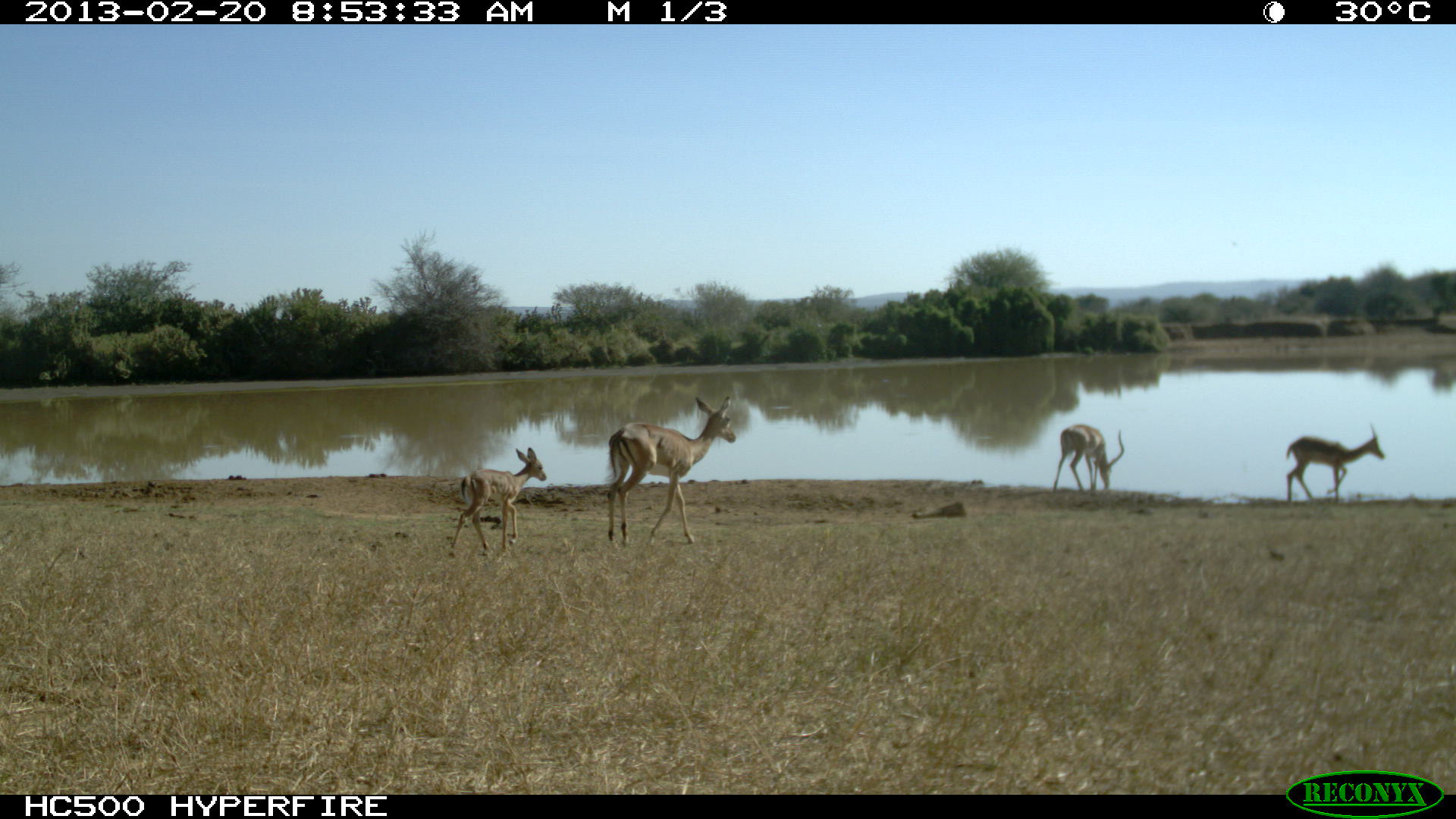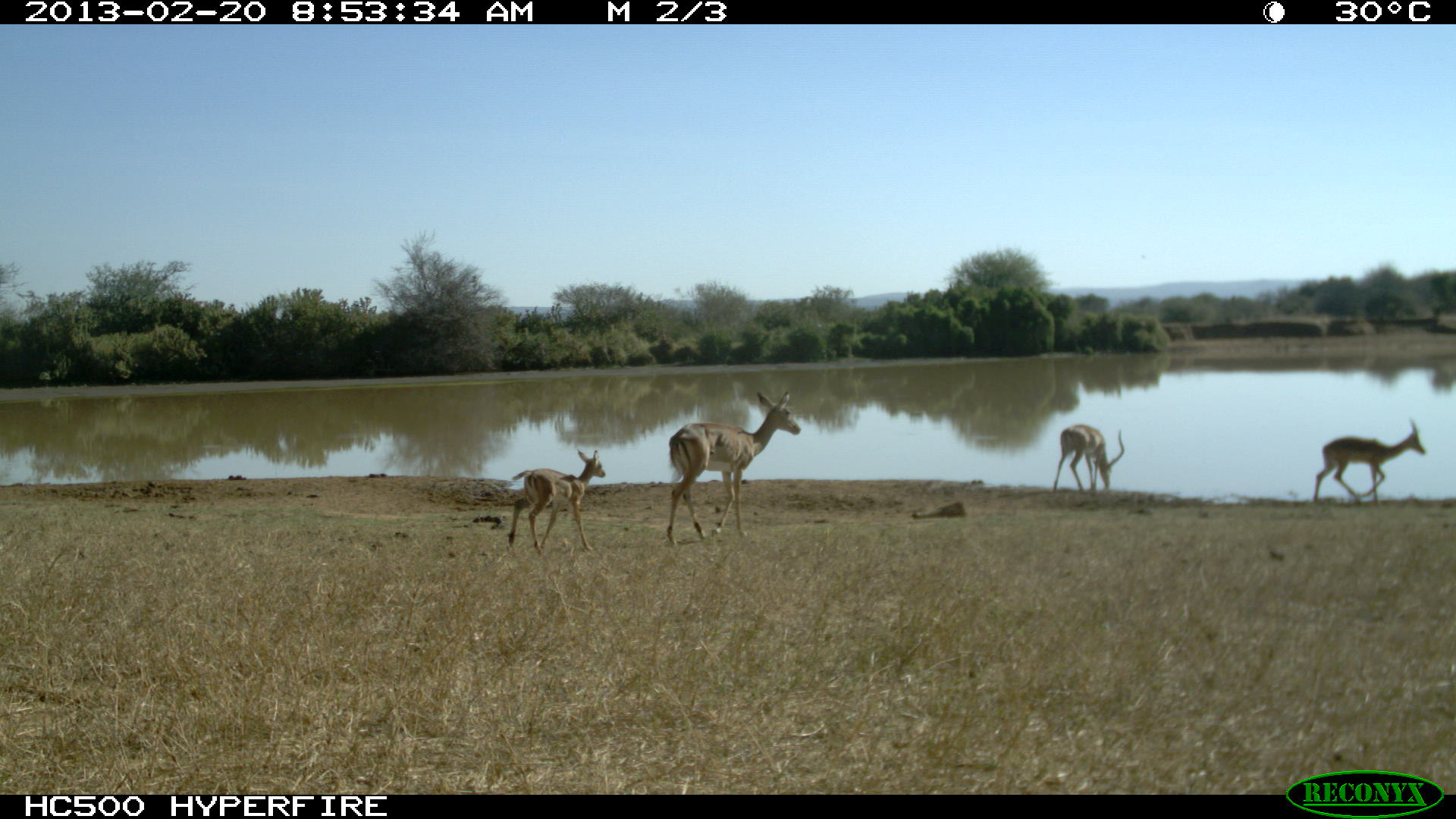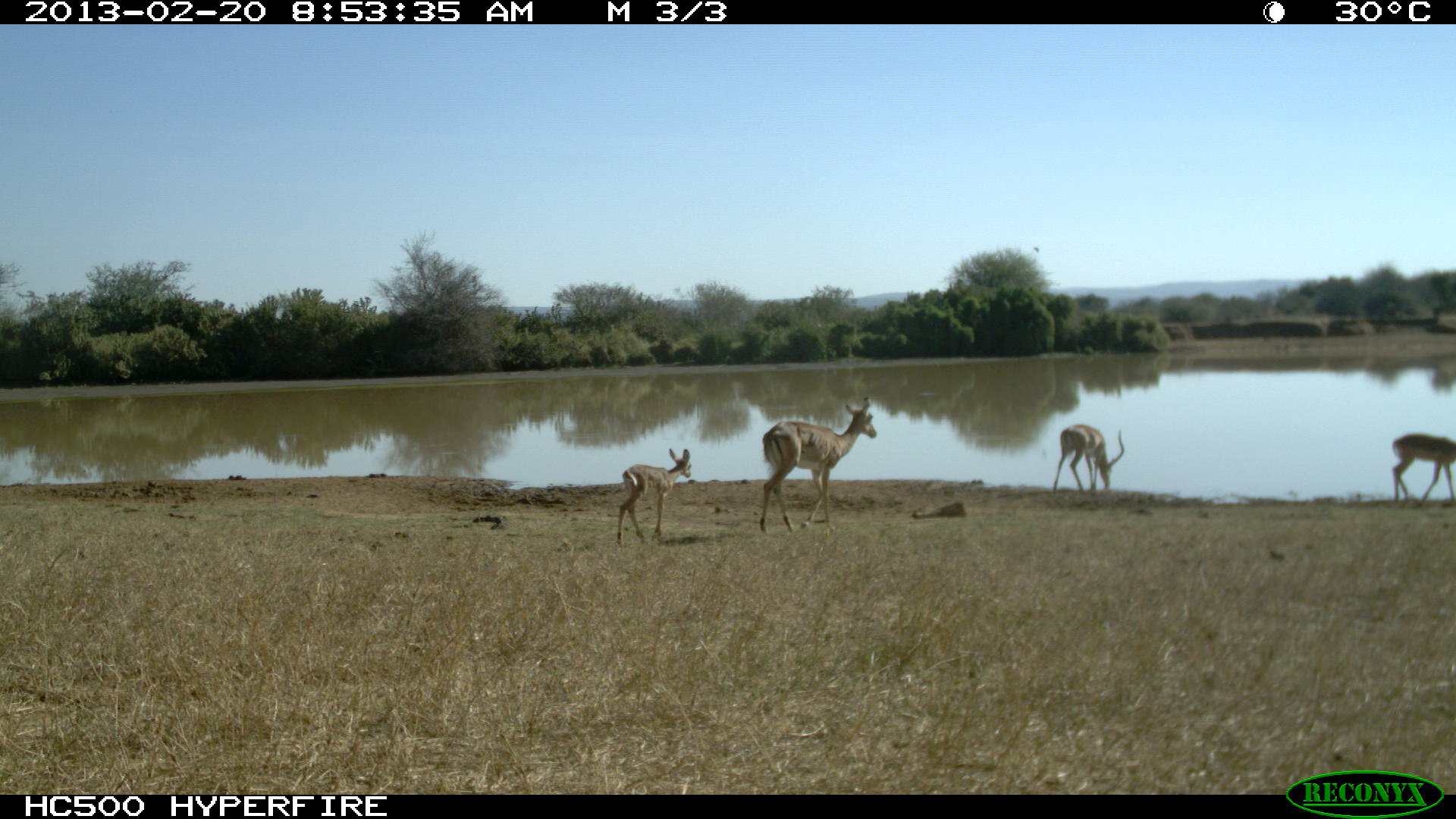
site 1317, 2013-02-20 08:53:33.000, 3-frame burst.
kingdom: Animalia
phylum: Chordata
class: Mammalia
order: Artiodactyla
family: Bovidae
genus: Aepyceros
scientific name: Aepyceros melampus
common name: impala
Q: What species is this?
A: Aepyceros melampus (impala).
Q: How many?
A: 4.